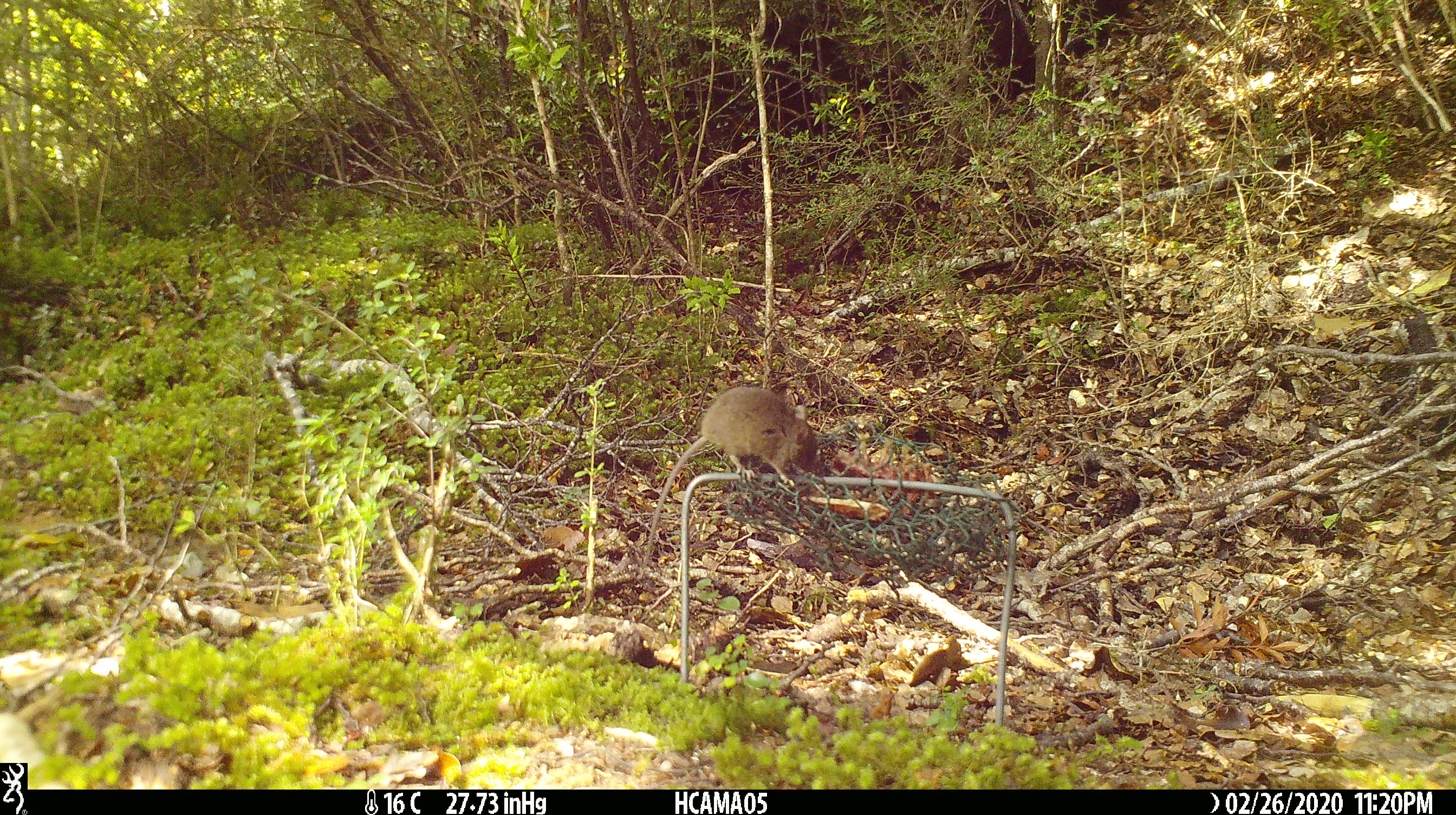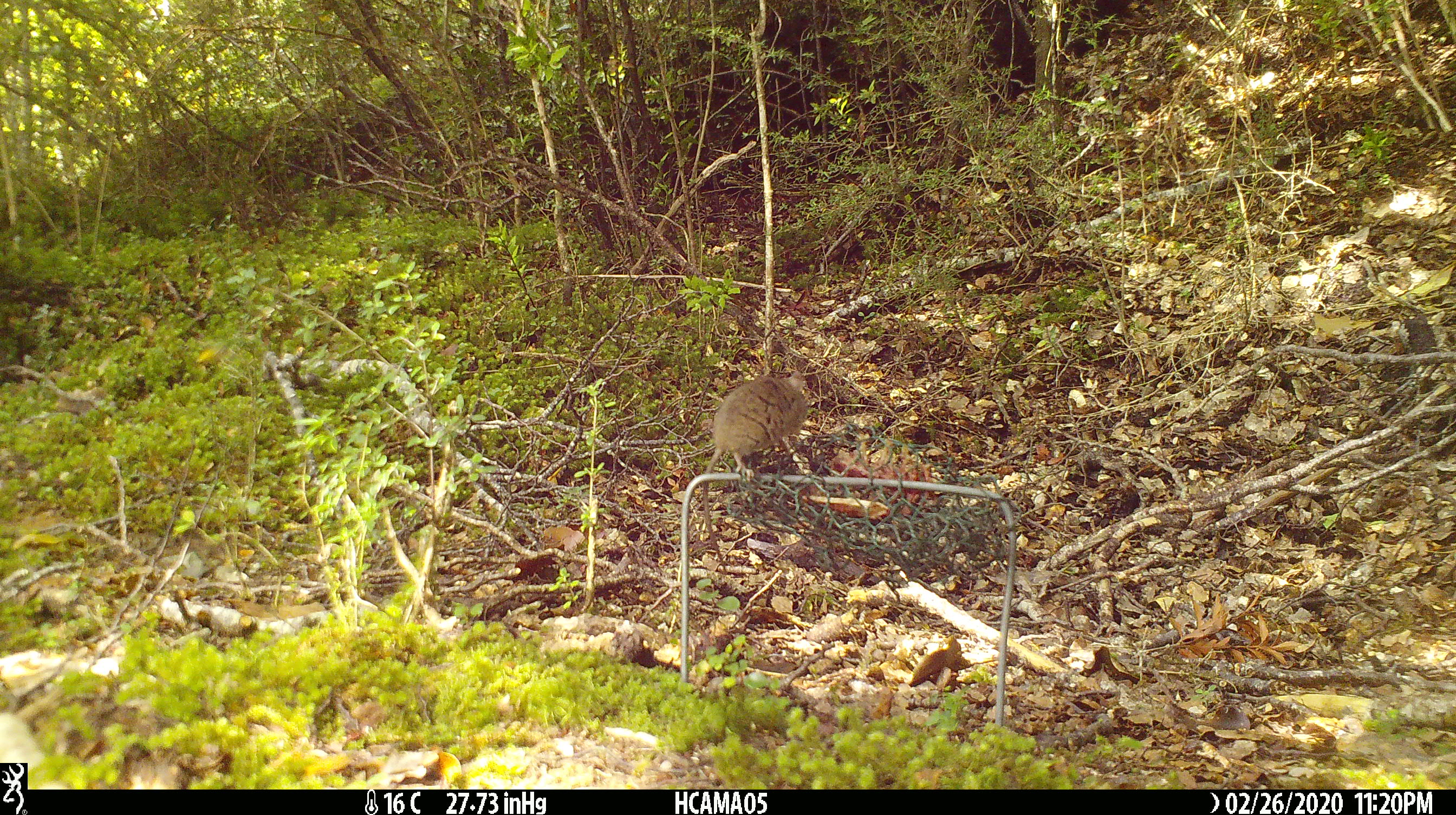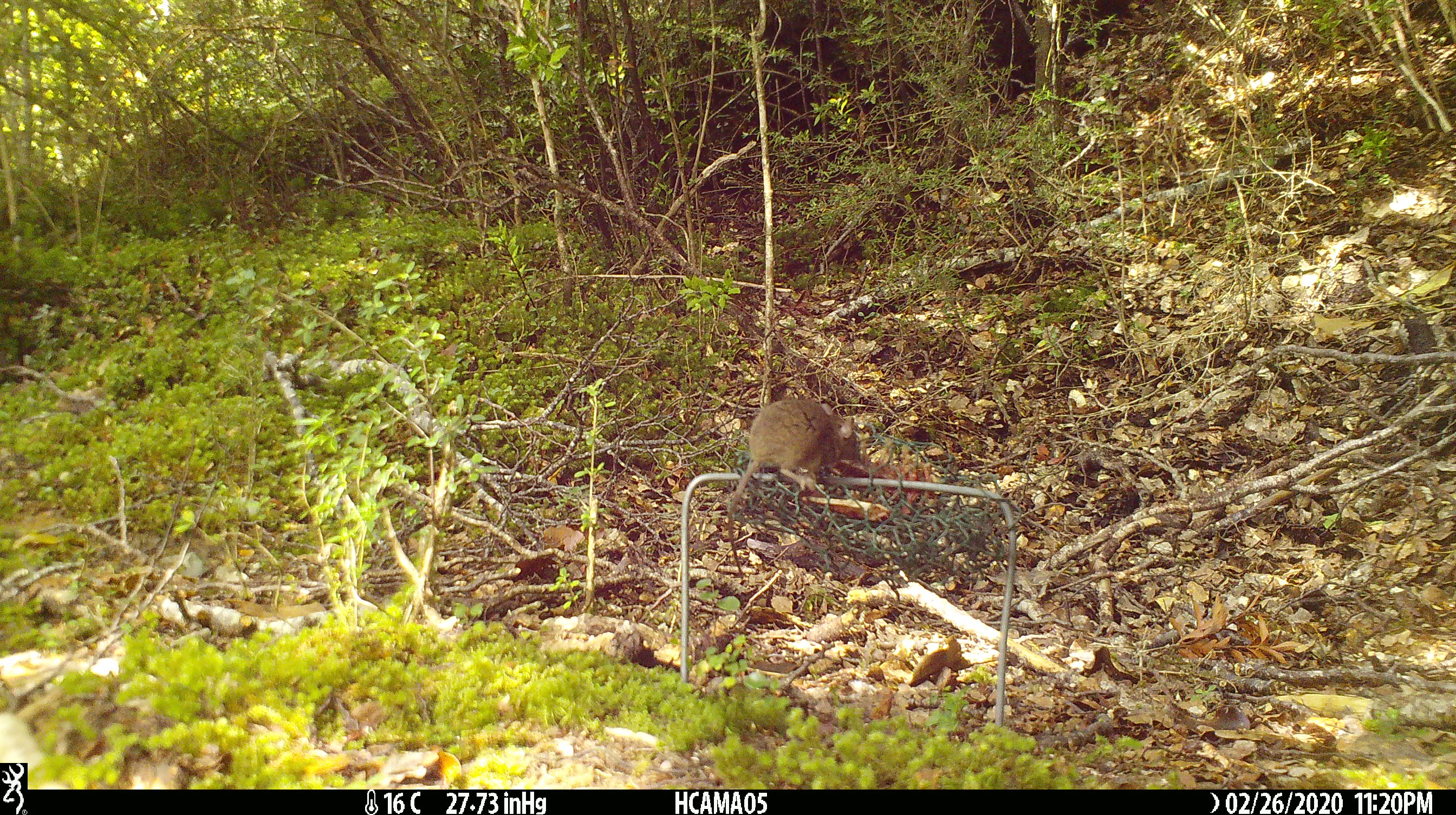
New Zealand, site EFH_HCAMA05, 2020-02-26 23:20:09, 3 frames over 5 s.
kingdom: Animalia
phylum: Chordata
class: Mammalia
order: Rodentia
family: Muridae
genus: Mus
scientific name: Mus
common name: mouse